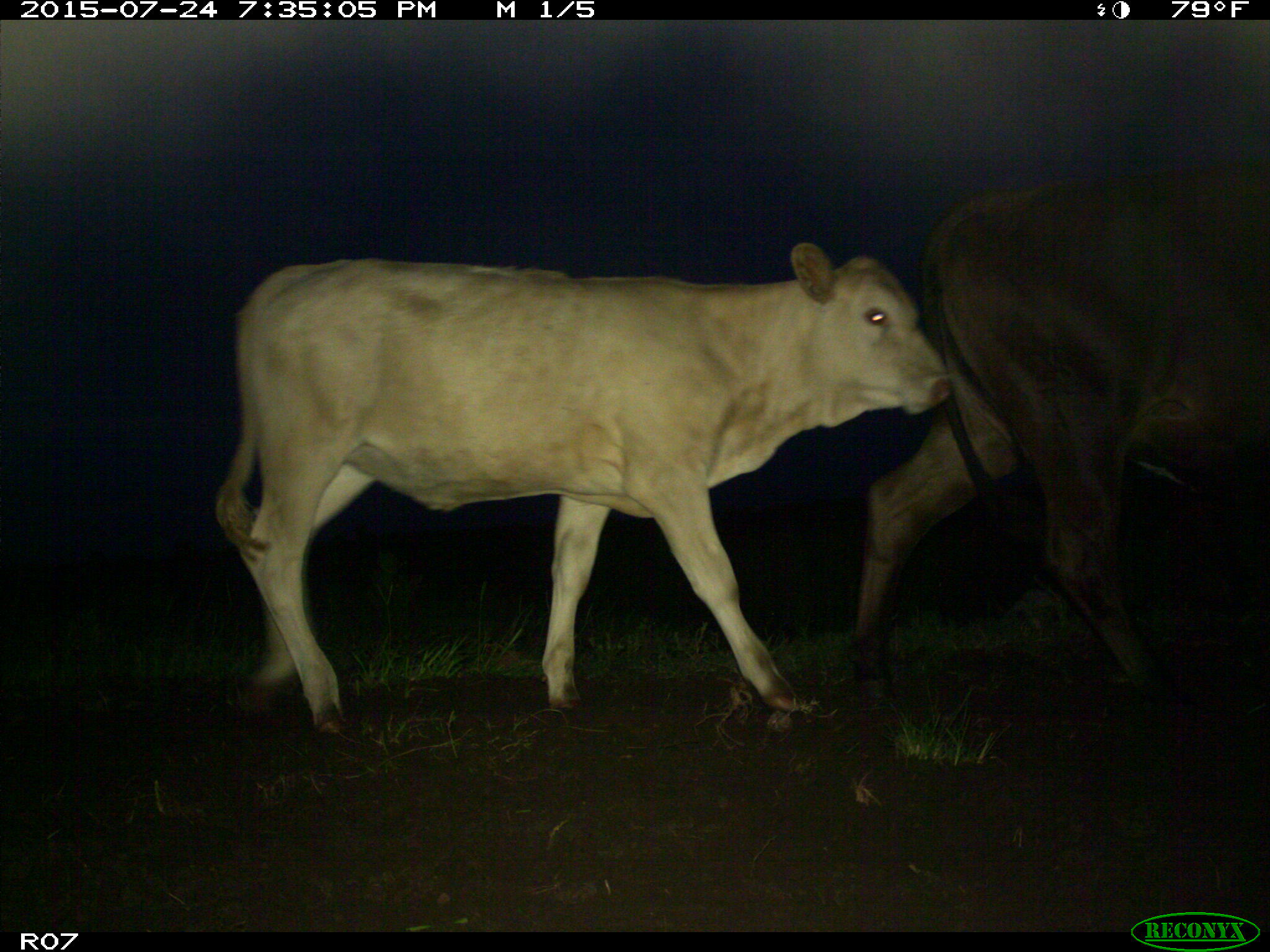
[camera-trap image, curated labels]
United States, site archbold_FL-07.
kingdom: Animalia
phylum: Chordata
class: Mammalia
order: Artiodactyla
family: Bovidae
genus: Bos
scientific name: Bos taurus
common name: domestic cow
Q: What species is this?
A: Bos taurus (domestic cow).